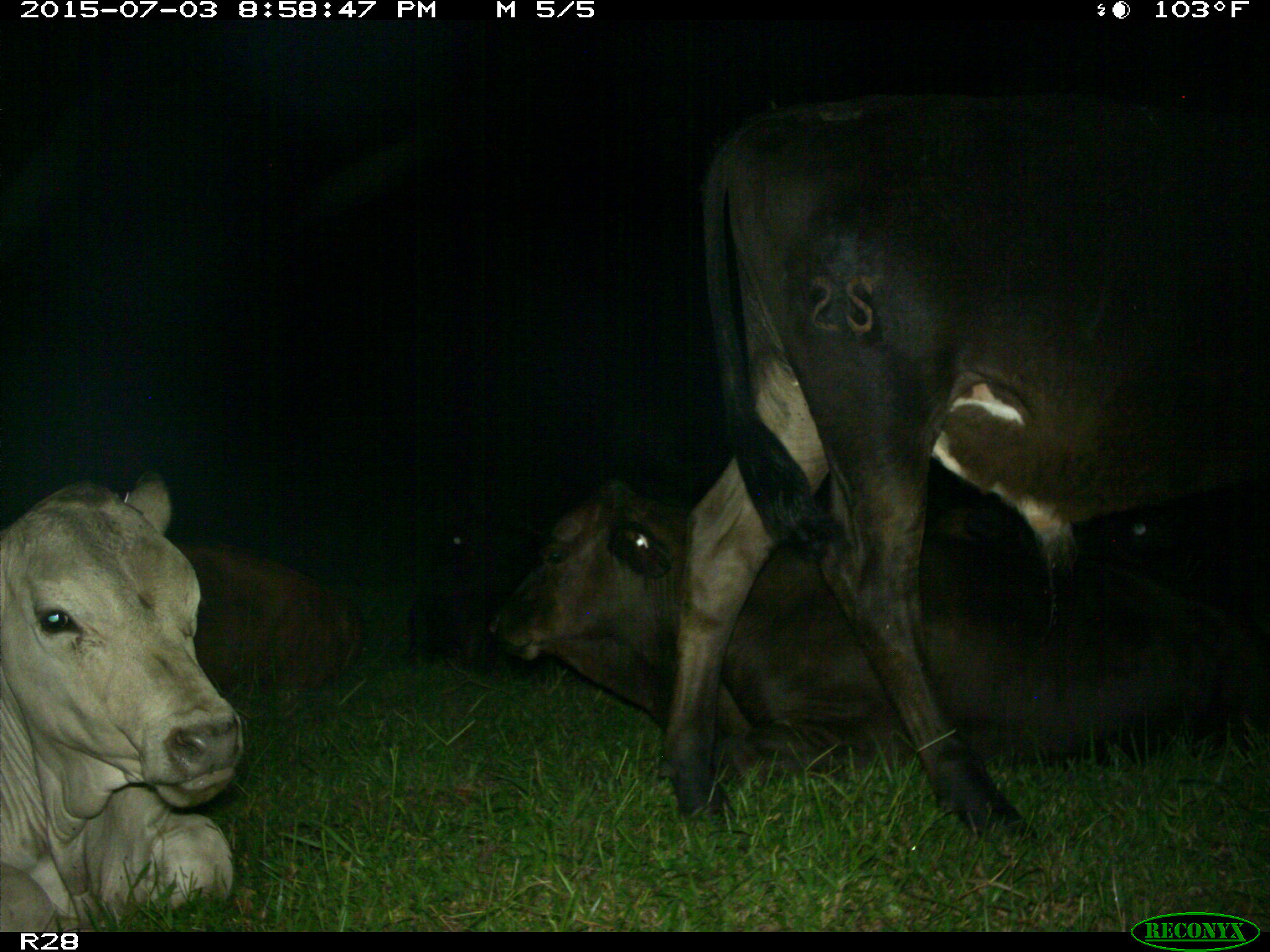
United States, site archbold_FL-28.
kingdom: Animalia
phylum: Chordata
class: Mammalia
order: Artiodactyla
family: Bovidae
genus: Bos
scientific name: Bos taurus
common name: domestic cow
Bos taurus (domestic cow).